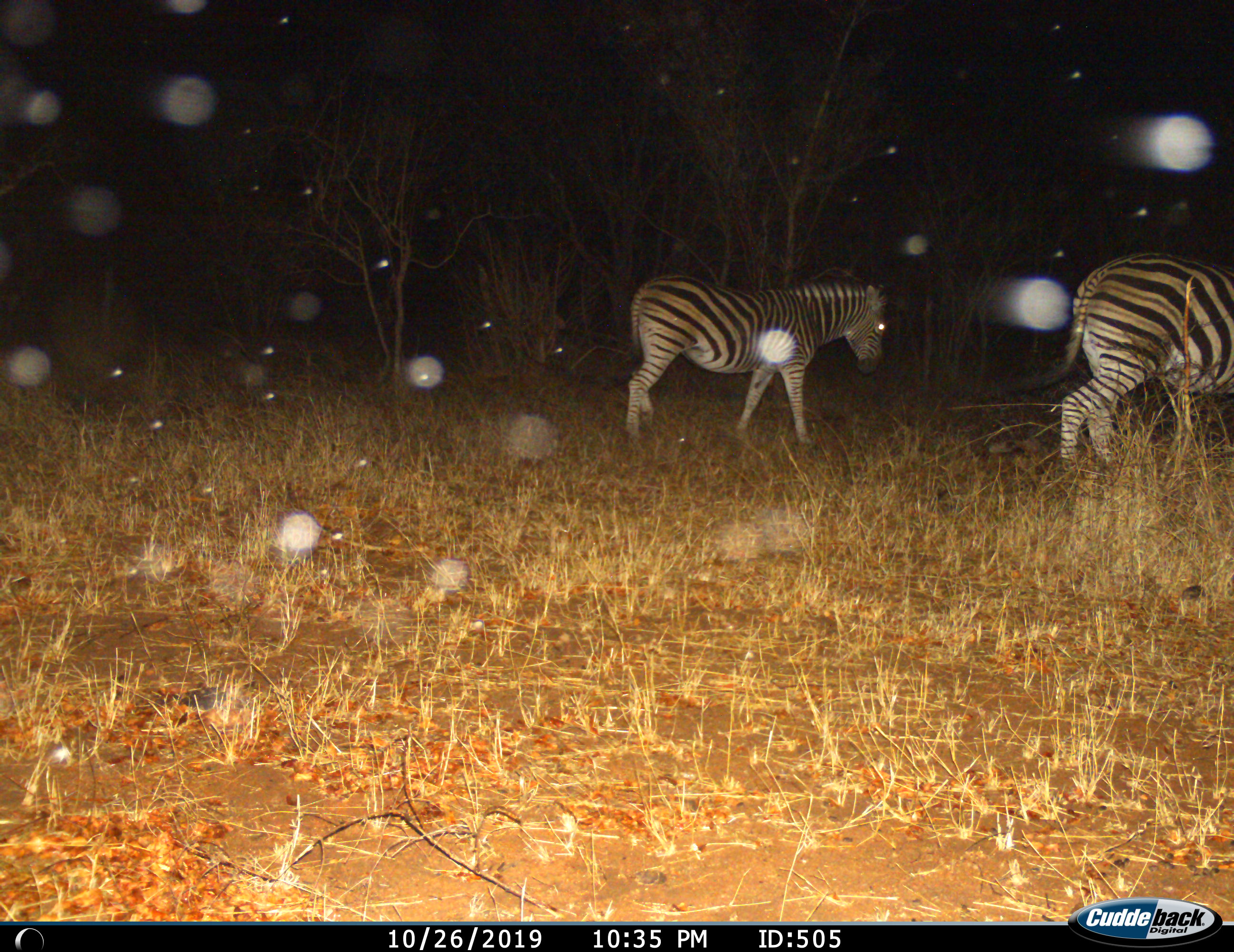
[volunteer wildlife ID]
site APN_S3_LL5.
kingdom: Animalia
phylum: Chordata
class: Mammalia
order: Perissodactyla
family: Equidae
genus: Equus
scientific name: Equus quagga burchellii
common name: burchell's zebra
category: zebraburchells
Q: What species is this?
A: Zebraburchells (burchell's zebra) (Equus quagga burchellii).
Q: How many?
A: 2.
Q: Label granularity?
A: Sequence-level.